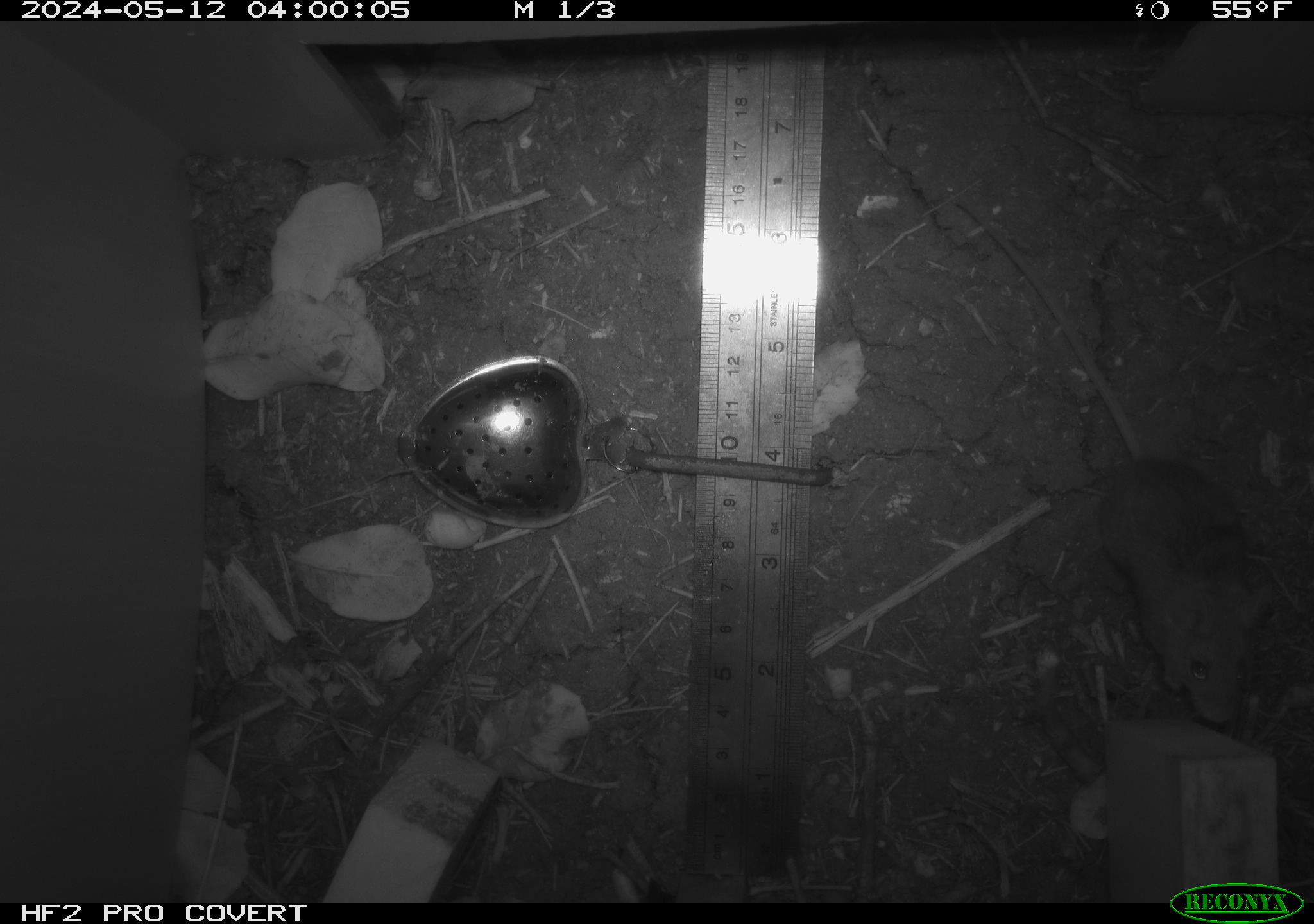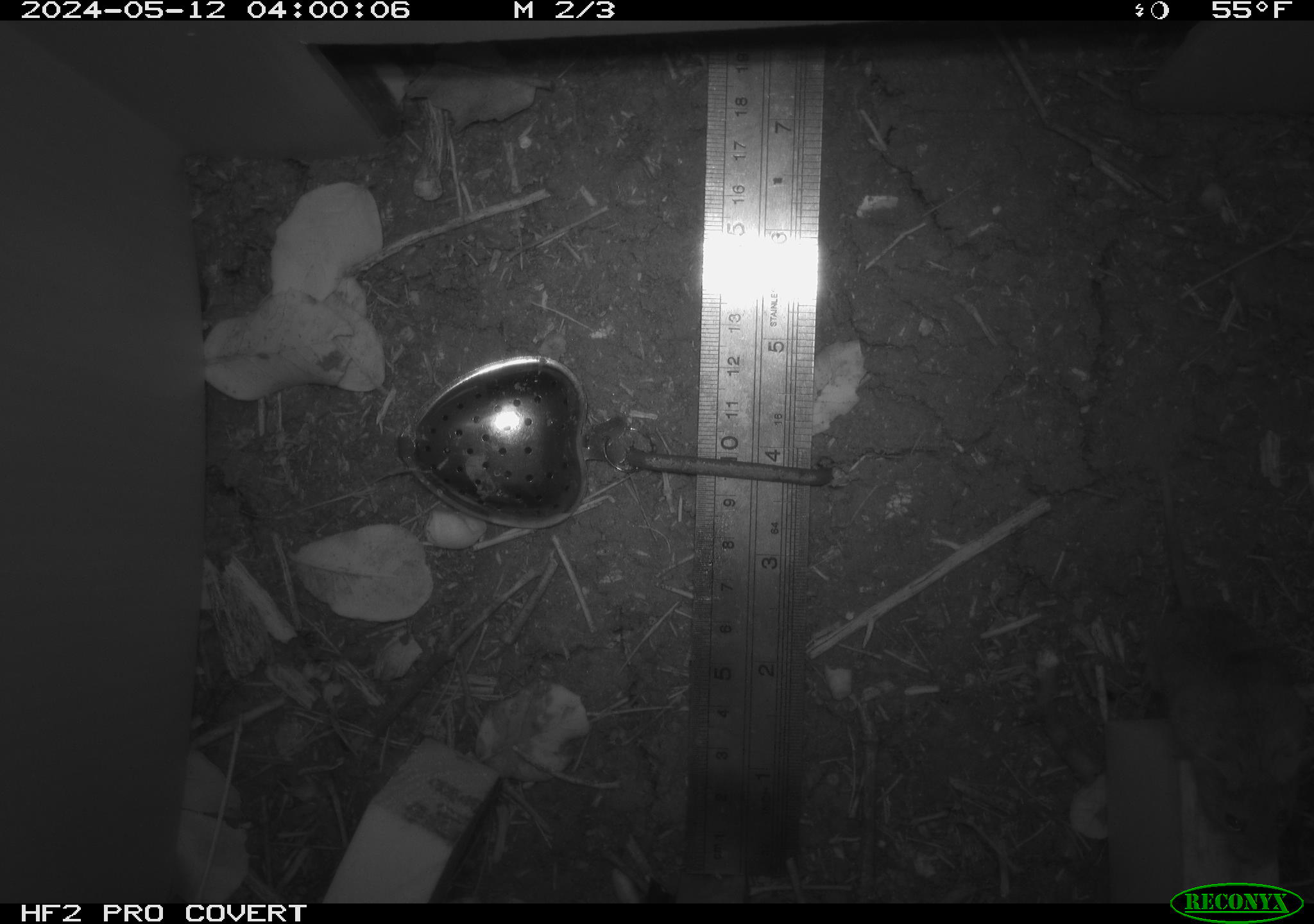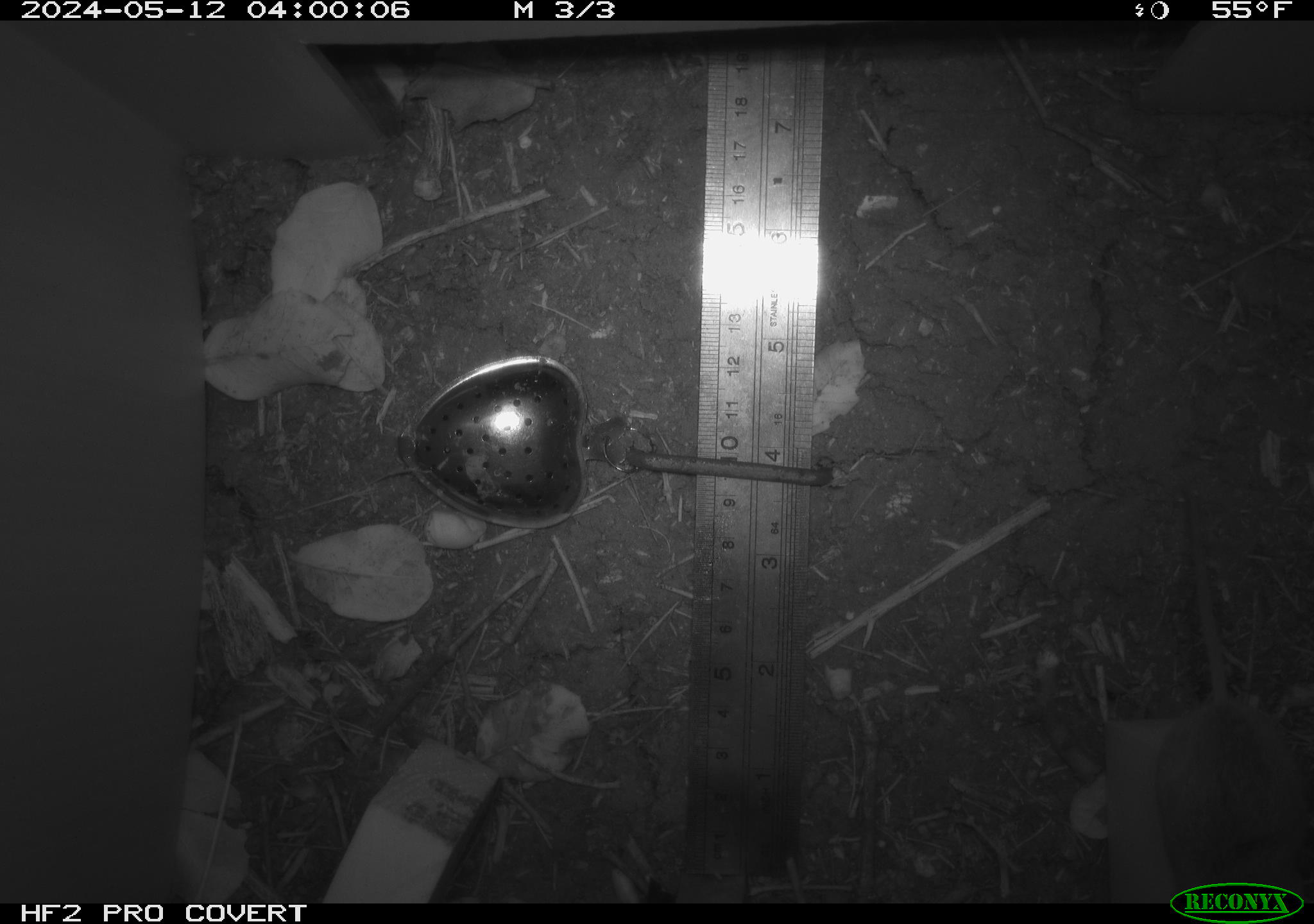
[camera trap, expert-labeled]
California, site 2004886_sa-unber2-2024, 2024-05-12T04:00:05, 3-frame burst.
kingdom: Animalia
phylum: Chordata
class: Mammalia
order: Rodentia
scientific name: Rodentia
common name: mouse species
Mouse species (Rodentia).